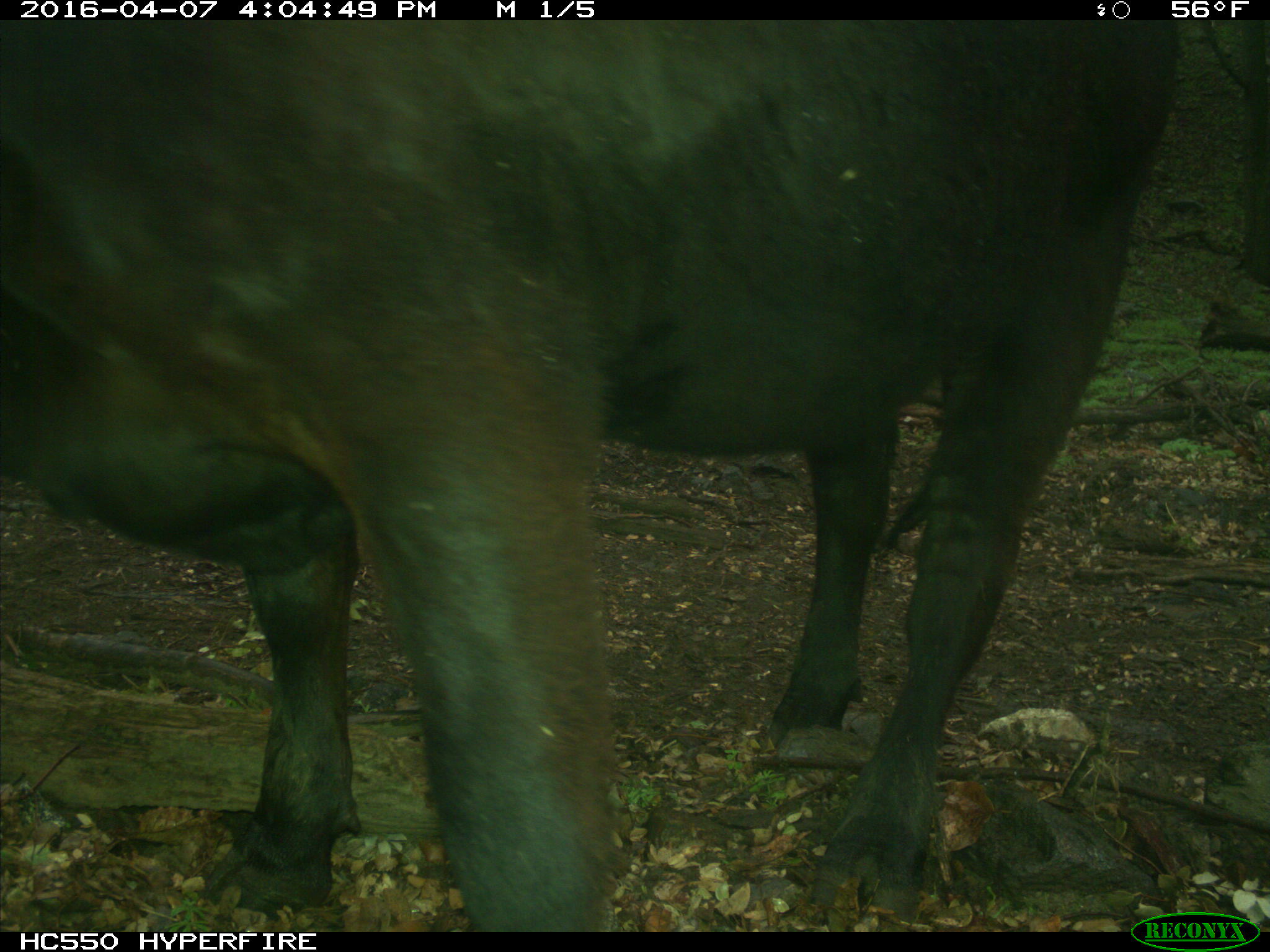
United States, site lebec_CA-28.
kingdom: Animalia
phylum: Chordata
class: Mammalia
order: Artiodactyla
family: Bovidae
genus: Bos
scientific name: Bos taurus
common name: domestic cow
Bos taurus (domestic cow).